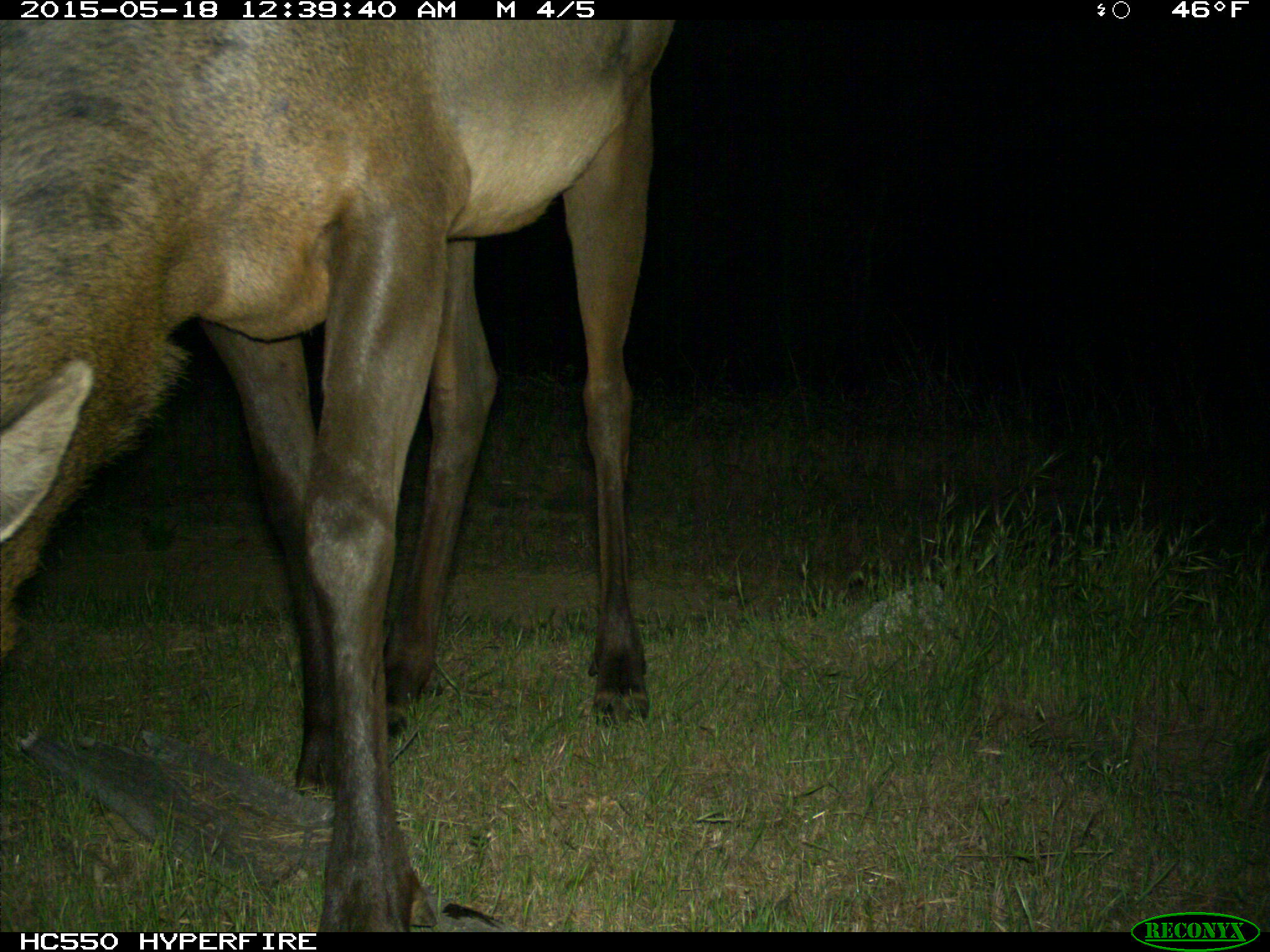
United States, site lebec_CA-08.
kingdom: Animalia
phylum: Chordata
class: Mammalia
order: Artiodactyla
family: Cervidae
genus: Cervus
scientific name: Cervus canadensis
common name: elk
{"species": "Cervus canadensis (elk)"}